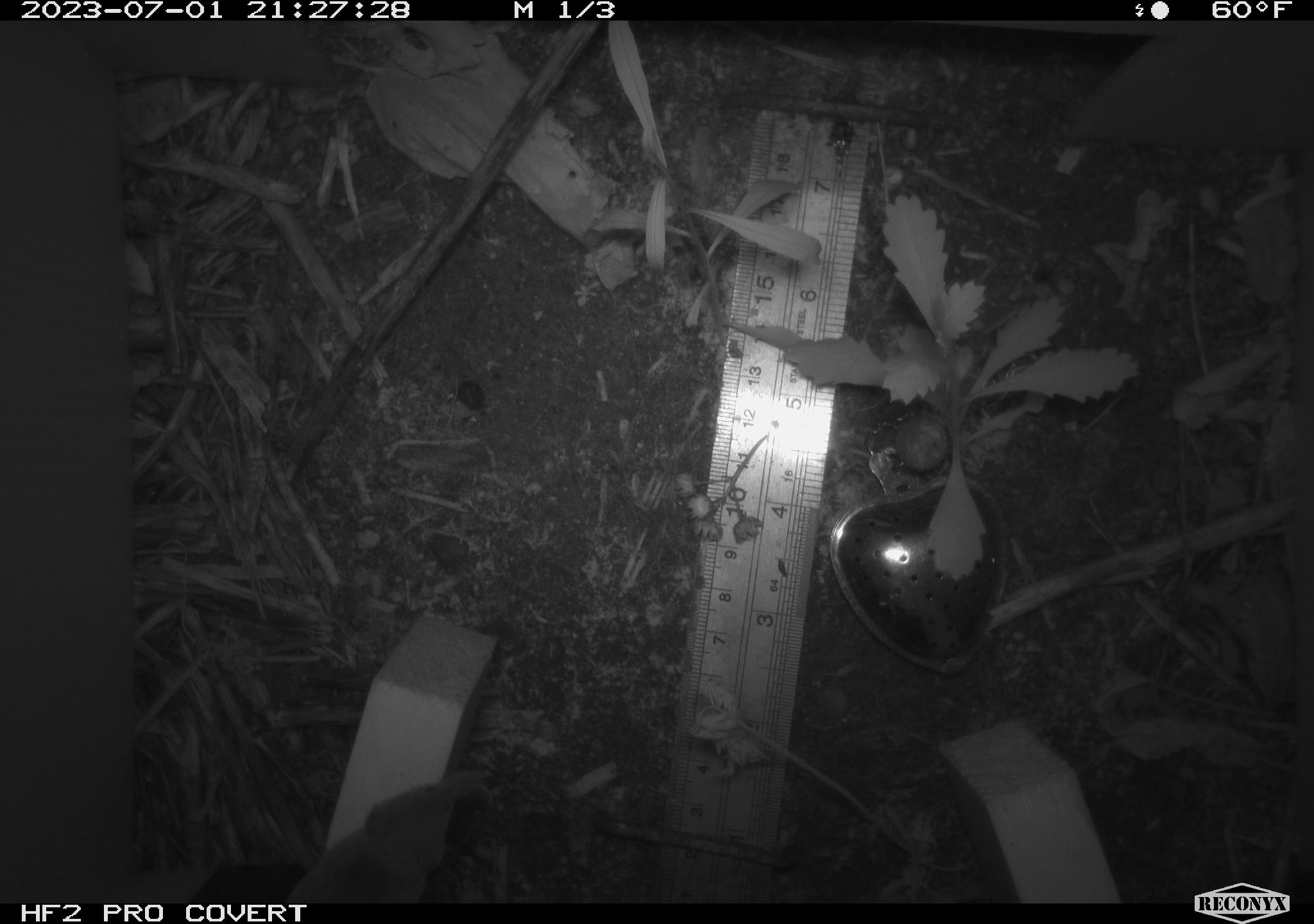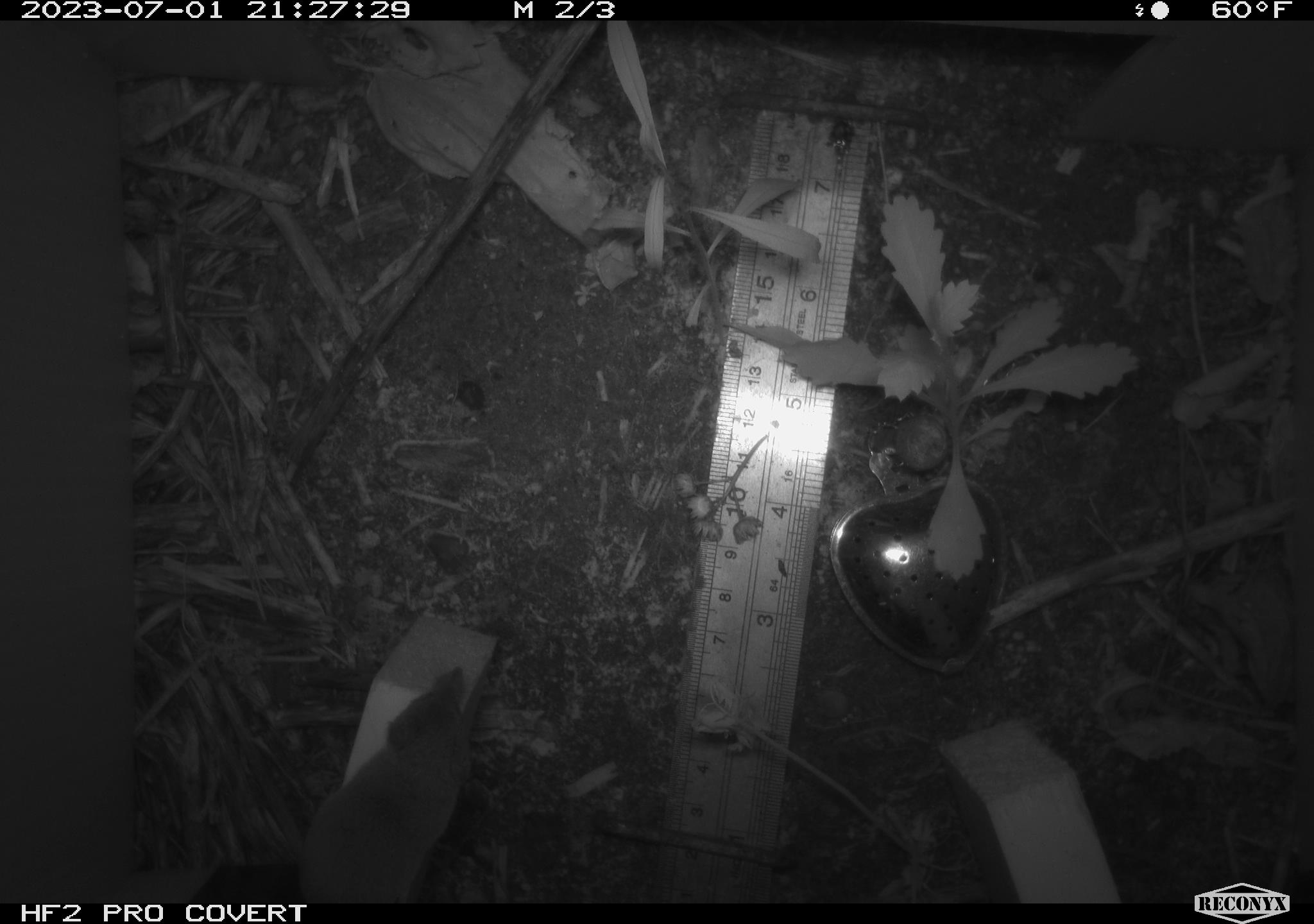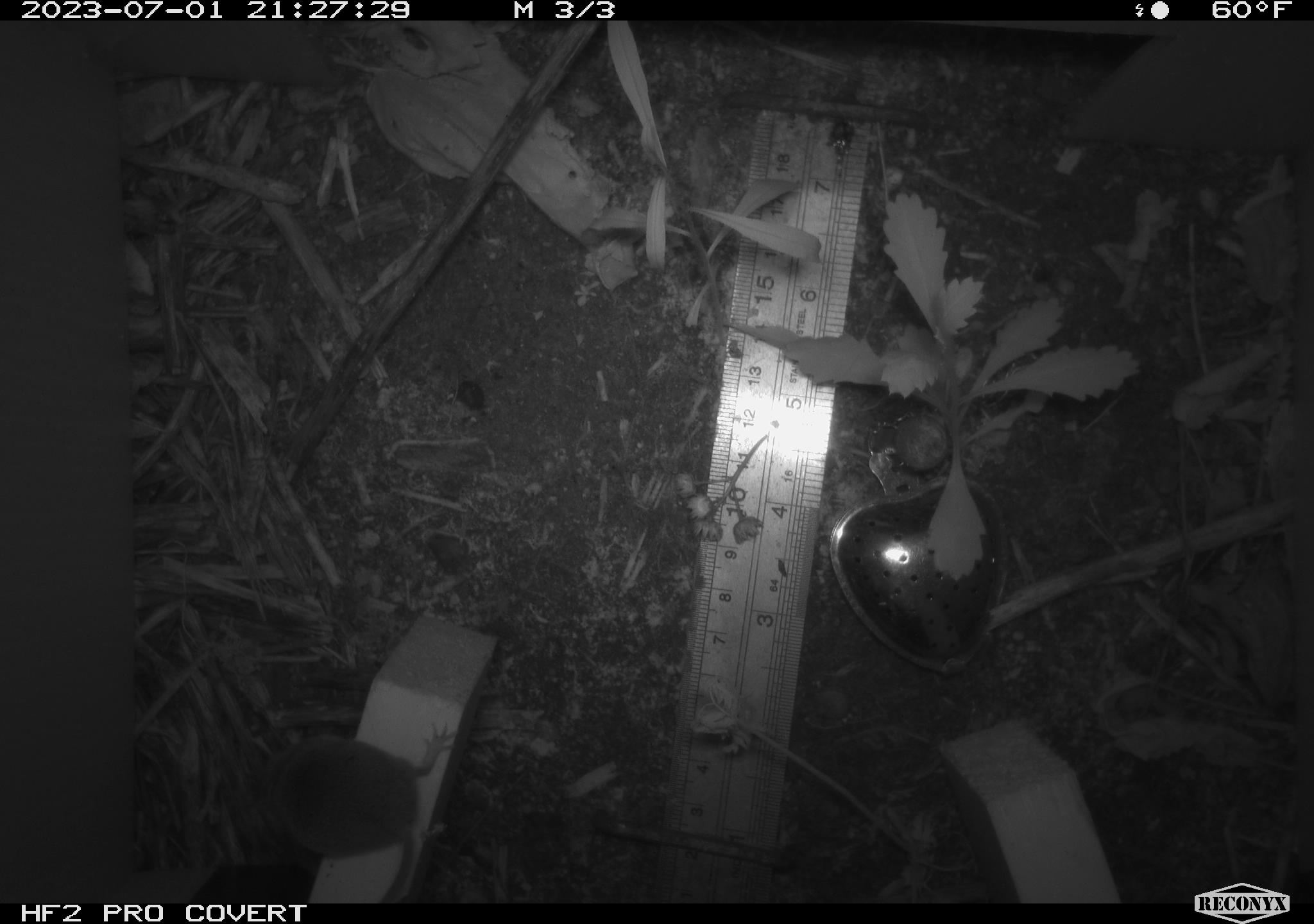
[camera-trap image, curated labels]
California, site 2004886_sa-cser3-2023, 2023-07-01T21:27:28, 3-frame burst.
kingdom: Animalia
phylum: Chordata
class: Mammalia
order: Eulipotyphla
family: Soricidae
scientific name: Soricidae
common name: shrews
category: soricidae family